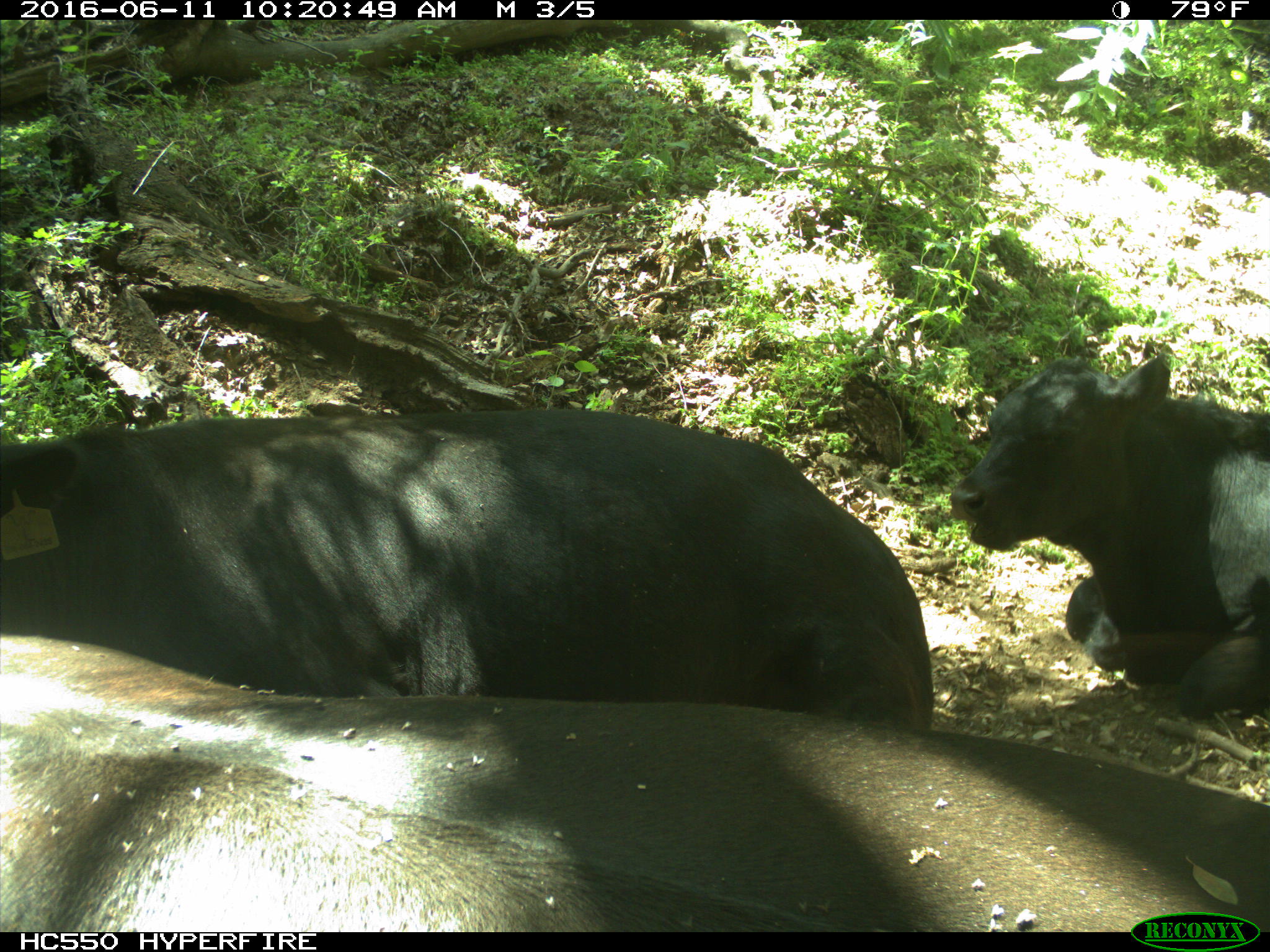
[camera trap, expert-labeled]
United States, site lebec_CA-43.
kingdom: Animalia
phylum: Chordata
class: Mammalia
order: Artiodactyla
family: Bovidae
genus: Bos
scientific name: Bos taurus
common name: domestic cow